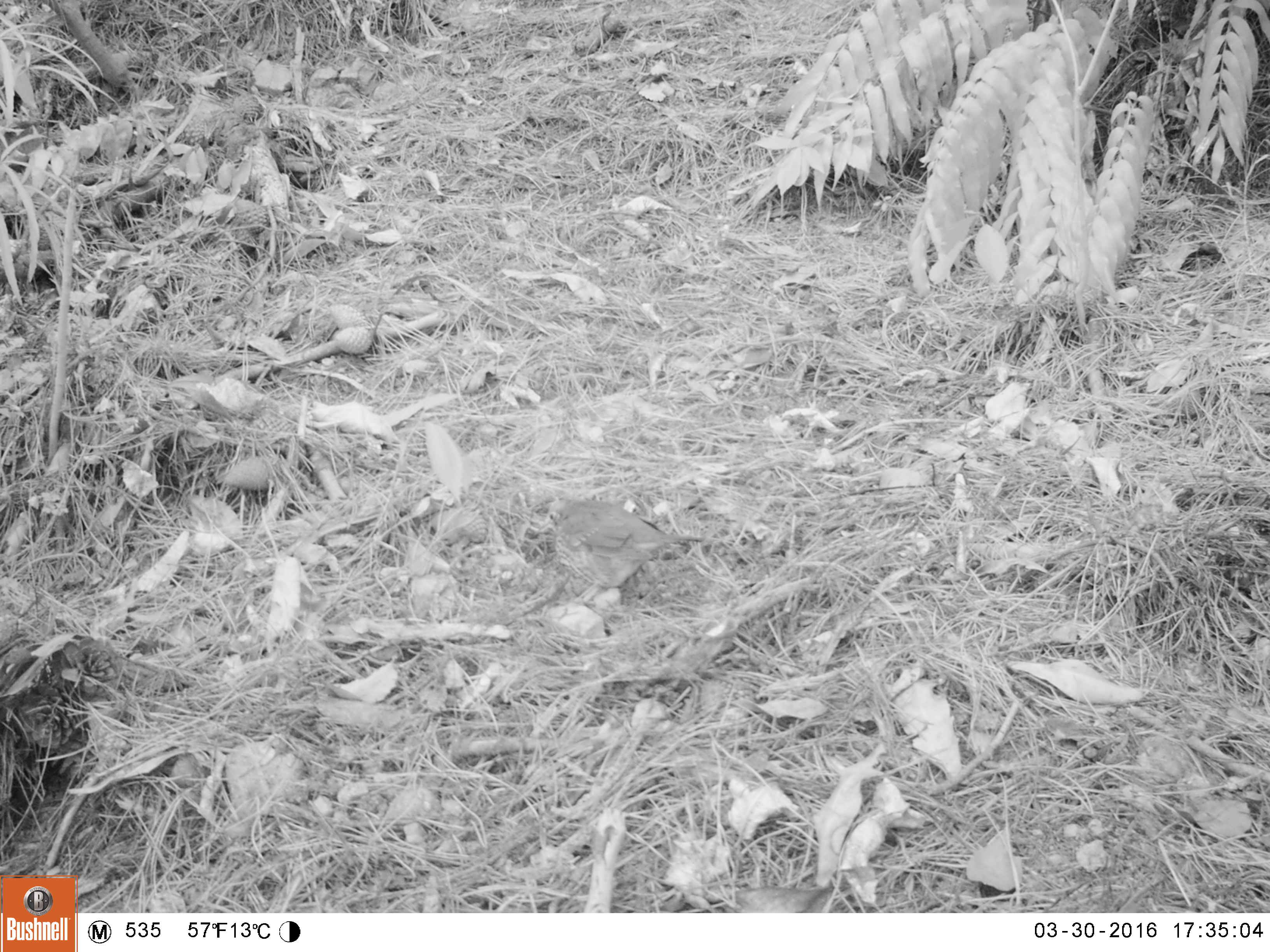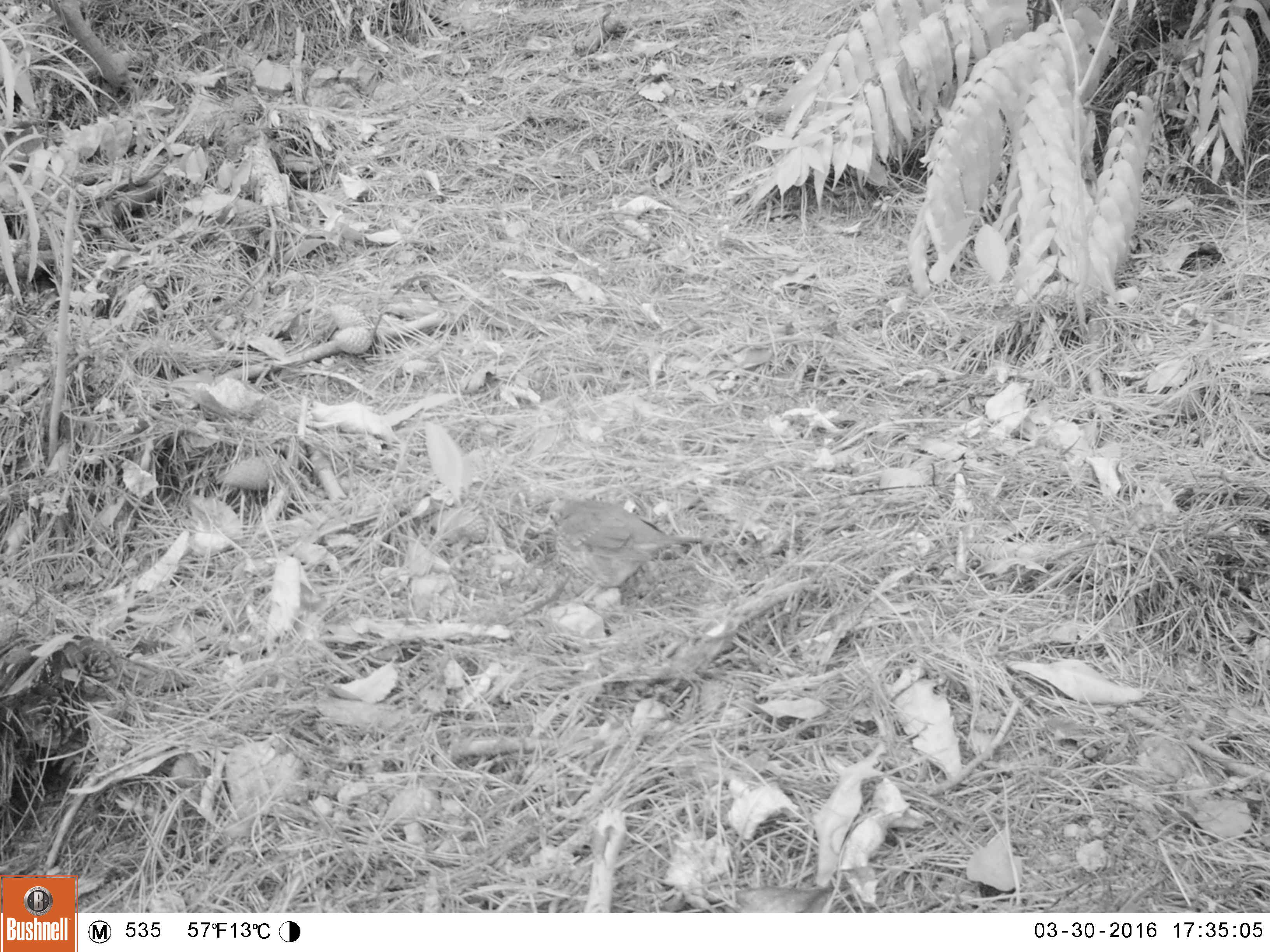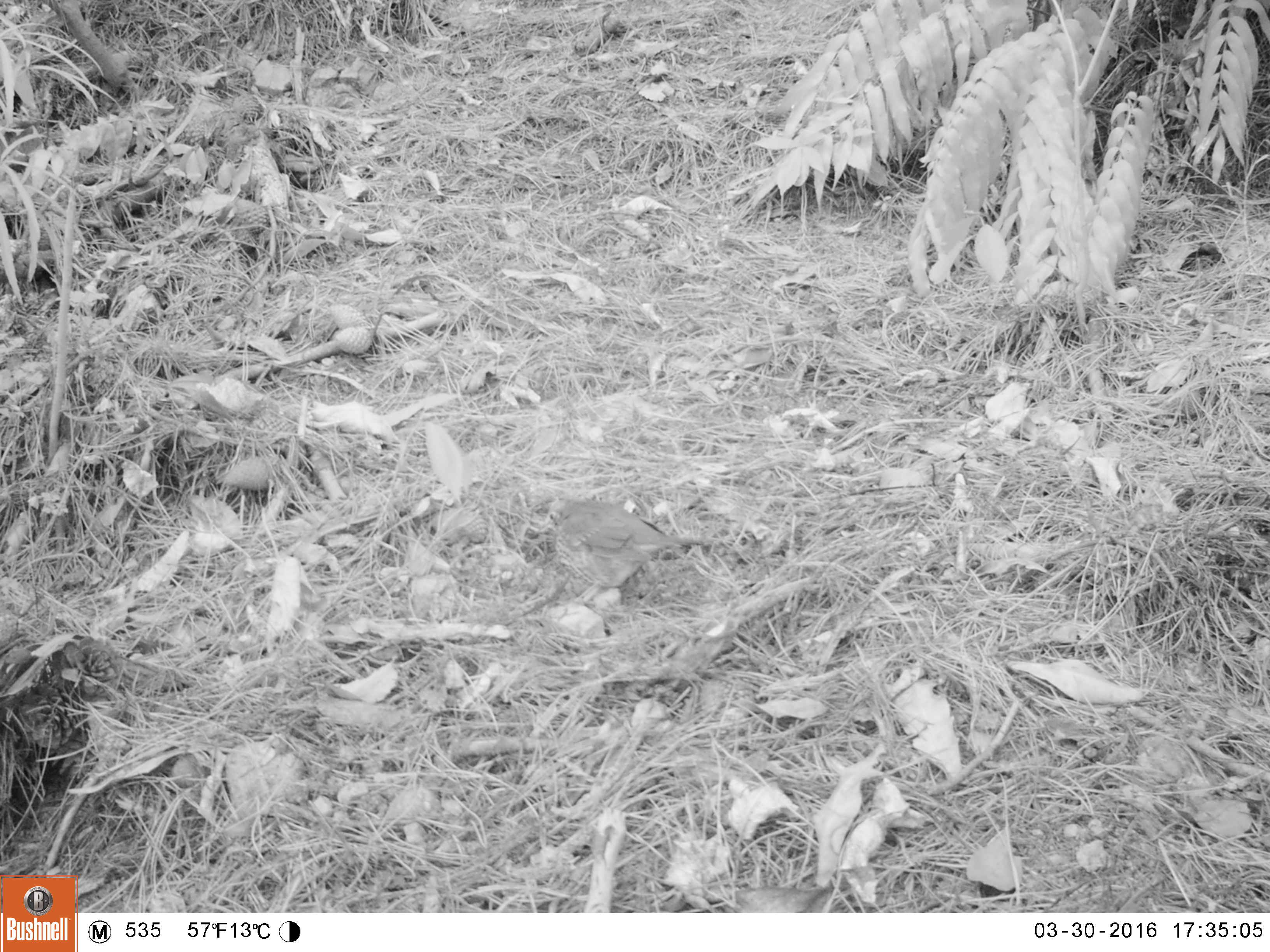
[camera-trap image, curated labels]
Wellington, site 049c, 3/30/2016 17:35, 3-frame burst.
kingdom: Animalia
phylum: Chordata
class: Aves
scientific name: Aves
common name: bird